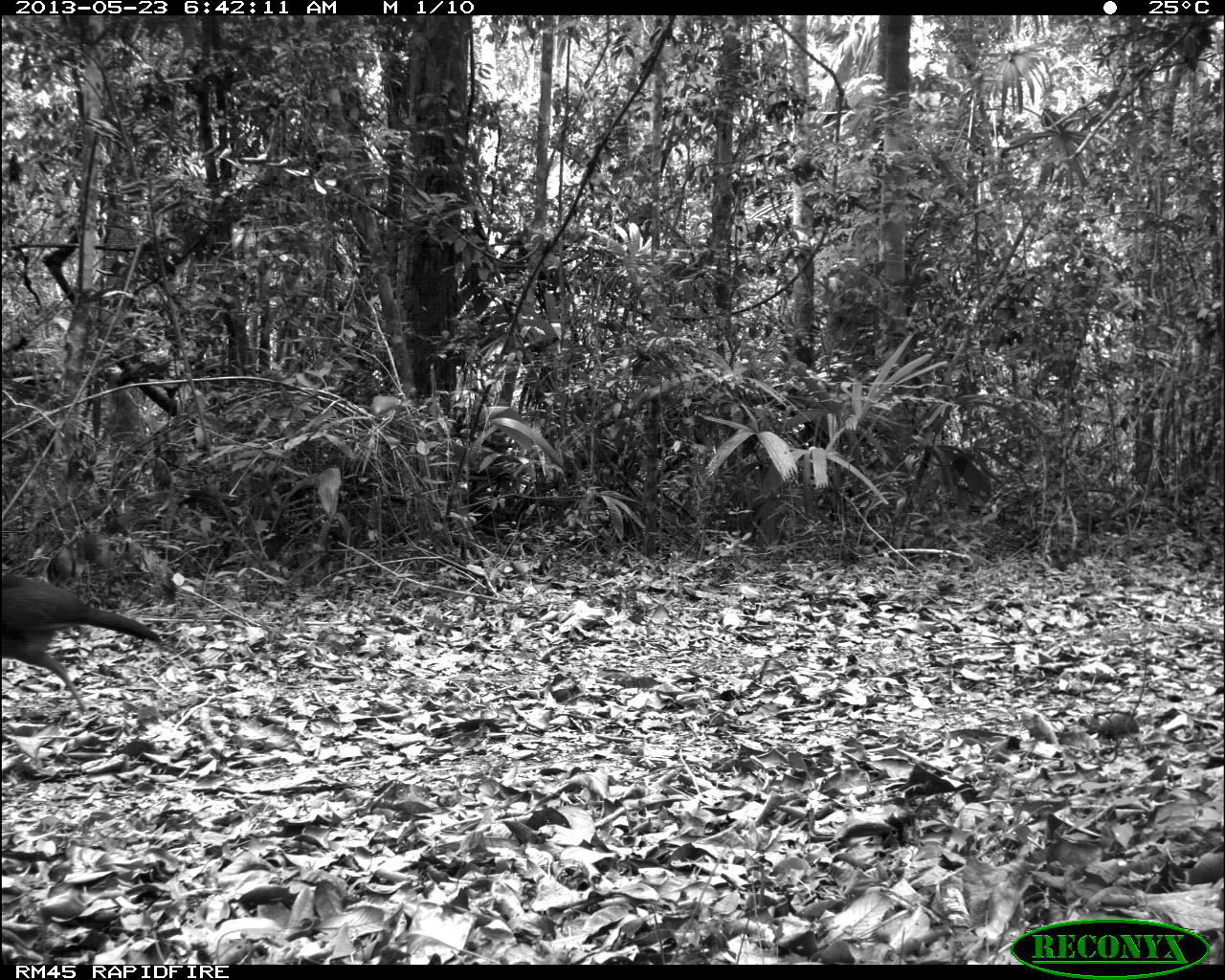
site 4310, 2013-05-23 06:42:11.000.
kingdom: Animalia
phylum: Chordata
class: Aves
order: Galliformes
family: Cracidae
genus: Crax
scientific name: Crax rubra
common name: great curassow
Crax rubra (great curassow), count 1, sex female.